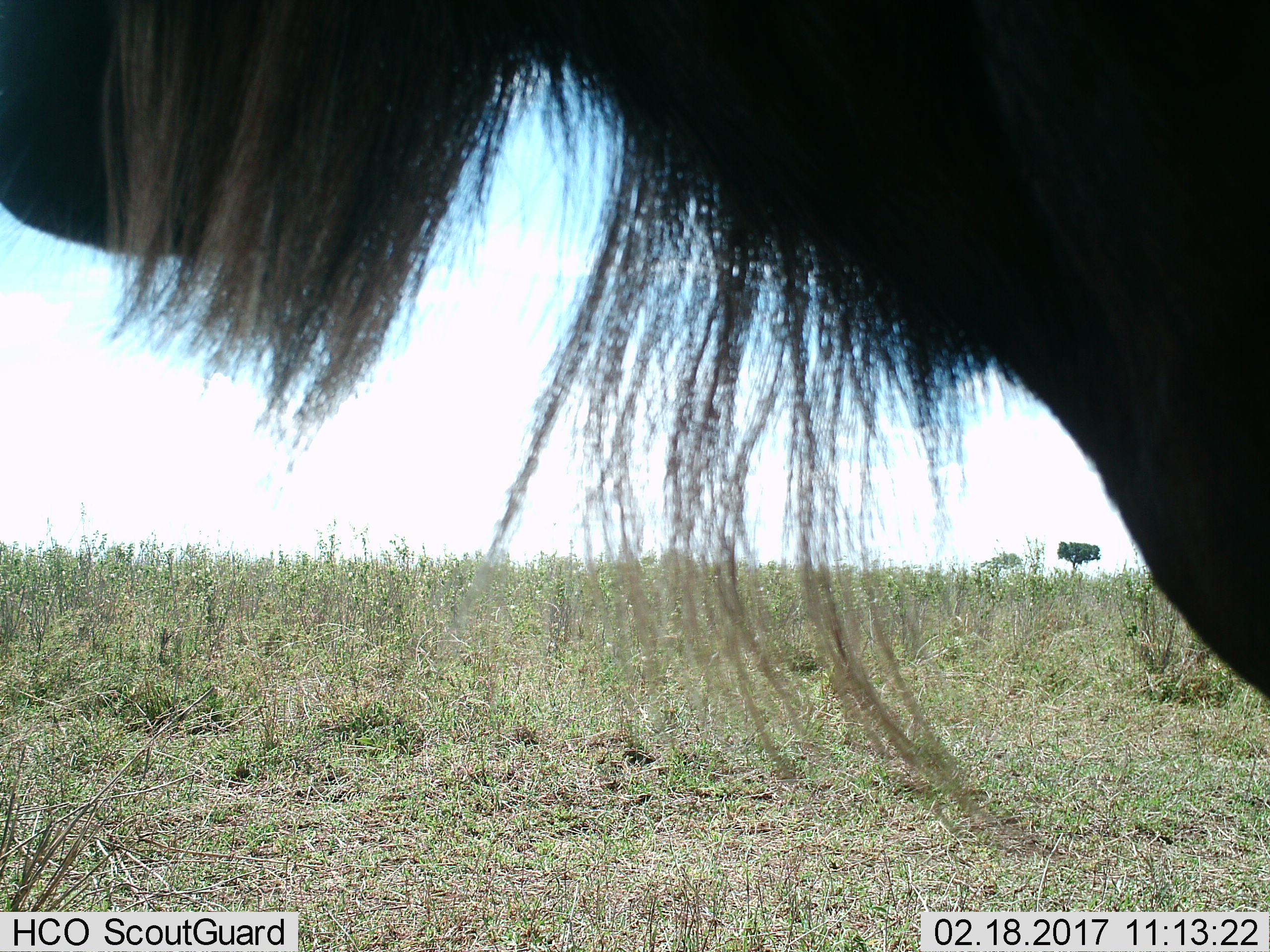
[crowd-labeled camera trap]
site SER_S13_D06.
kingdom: Animalia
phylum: Chordata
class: Mammalia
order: Artiodactyla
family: Bovidae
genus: Connochaetes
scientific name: Connochaetes taurinus taurinus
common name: blue wildebeest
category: wildebeestblue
Wildebeestblue (blue wildebeest) (Connochaetes taurinus taurinus), count 1. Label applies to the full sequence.